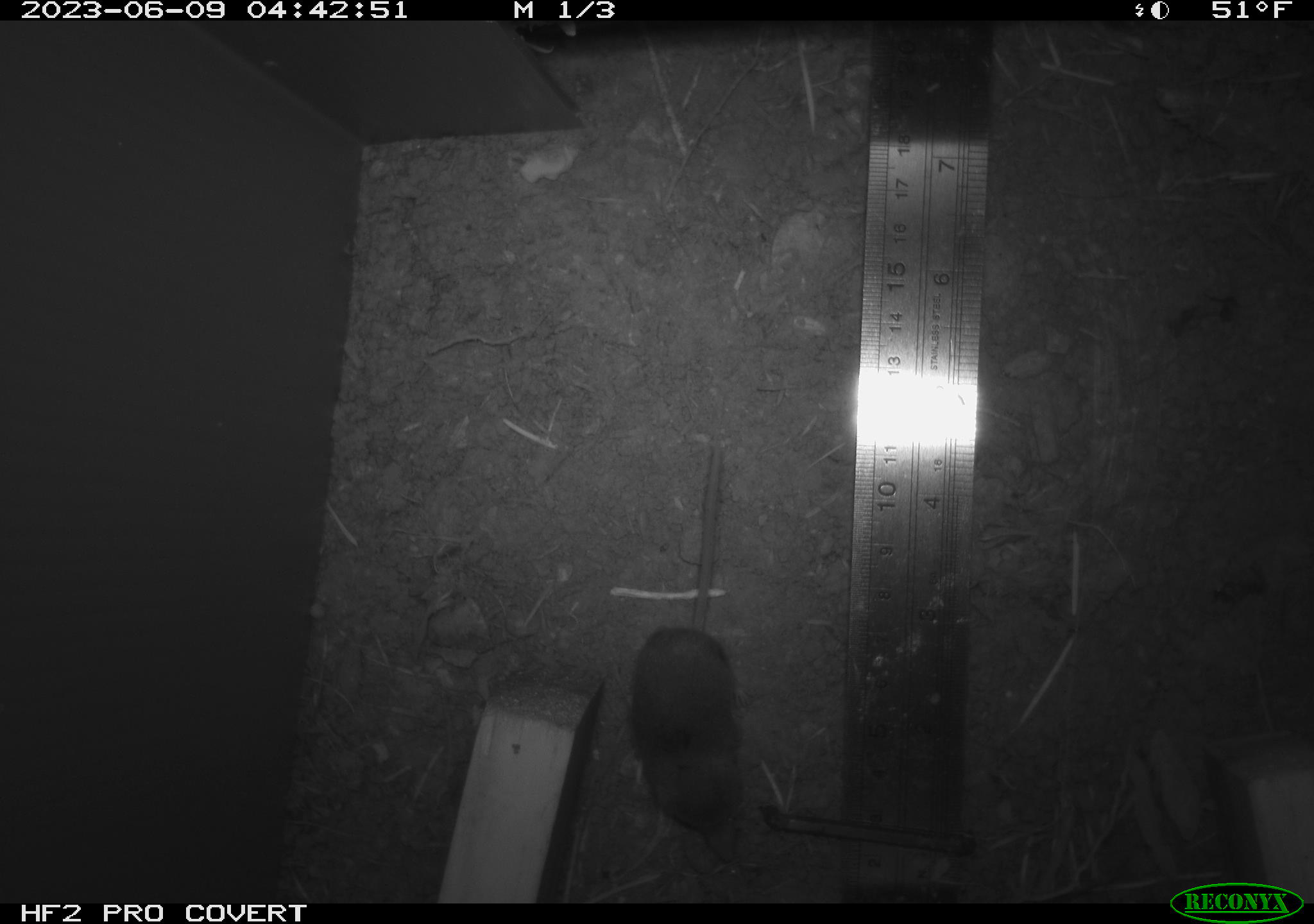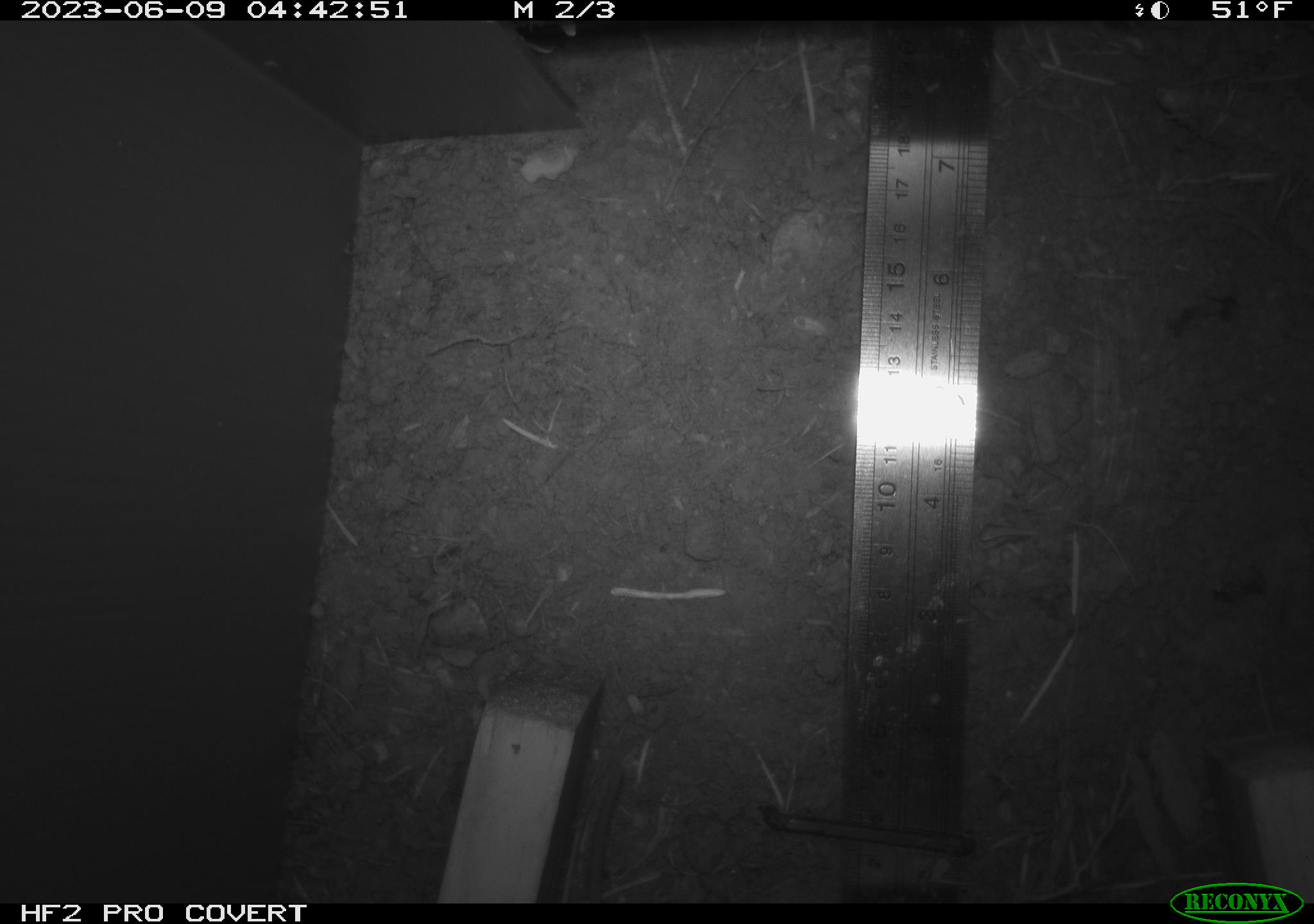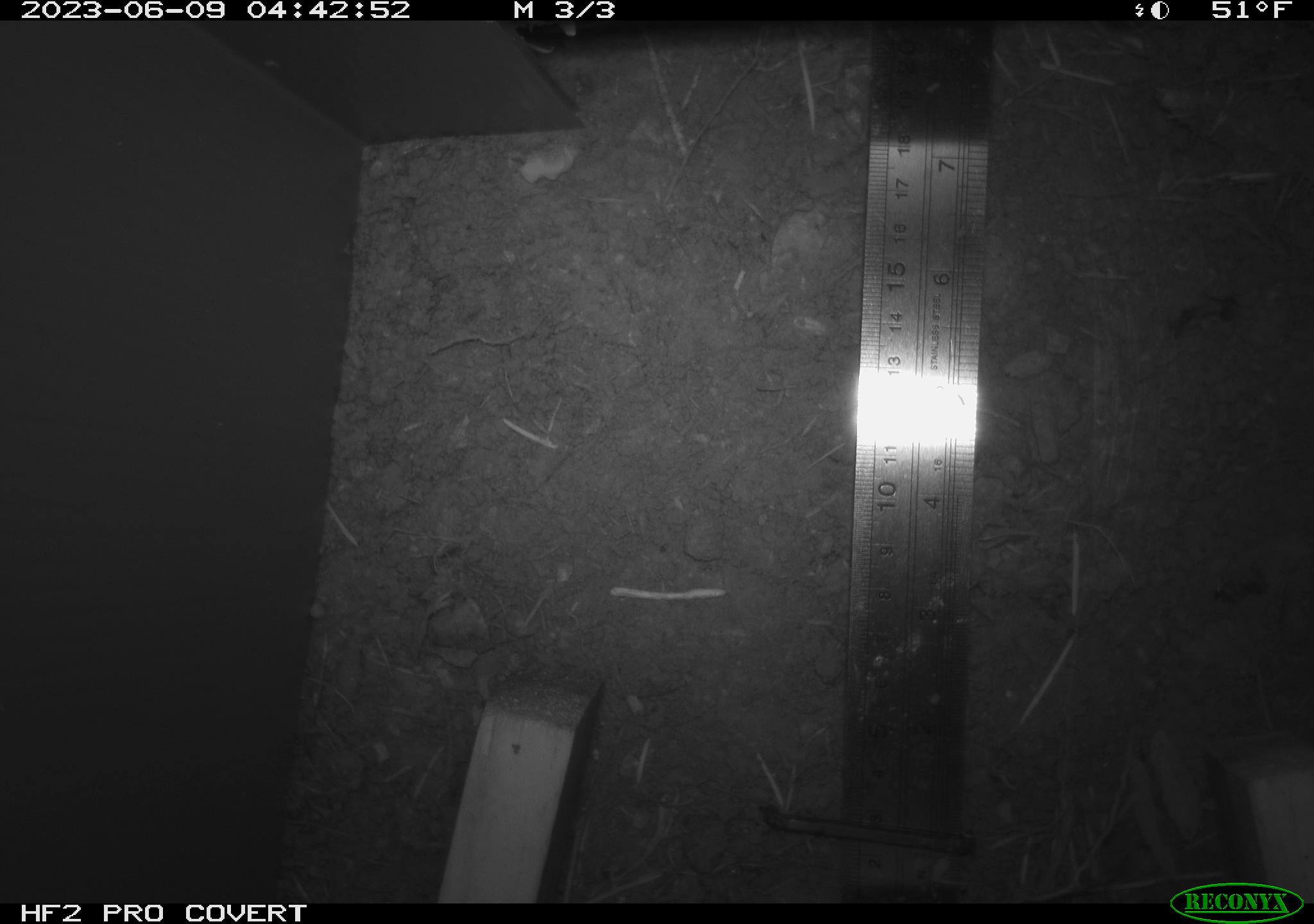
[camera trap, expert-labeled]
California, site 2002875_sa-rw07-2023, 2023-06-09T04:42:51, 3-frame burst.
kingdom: Animalia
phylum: Chordata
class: Mammalia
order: Eulipotyphla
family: Soricidae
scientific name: Soricidae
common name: shrews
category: soricidae family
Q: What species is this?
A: Soricidae family (shrews) (Soricidae).